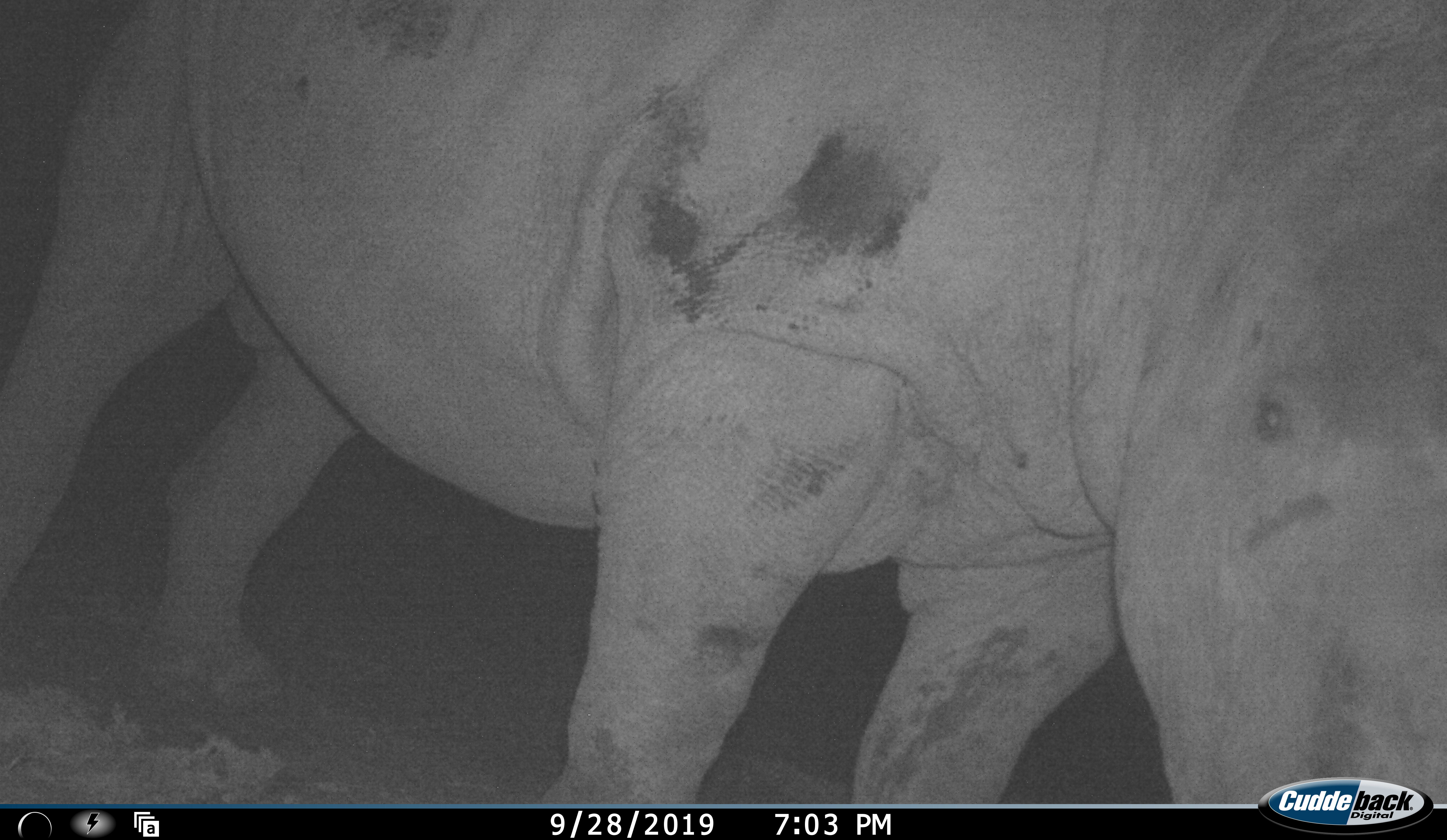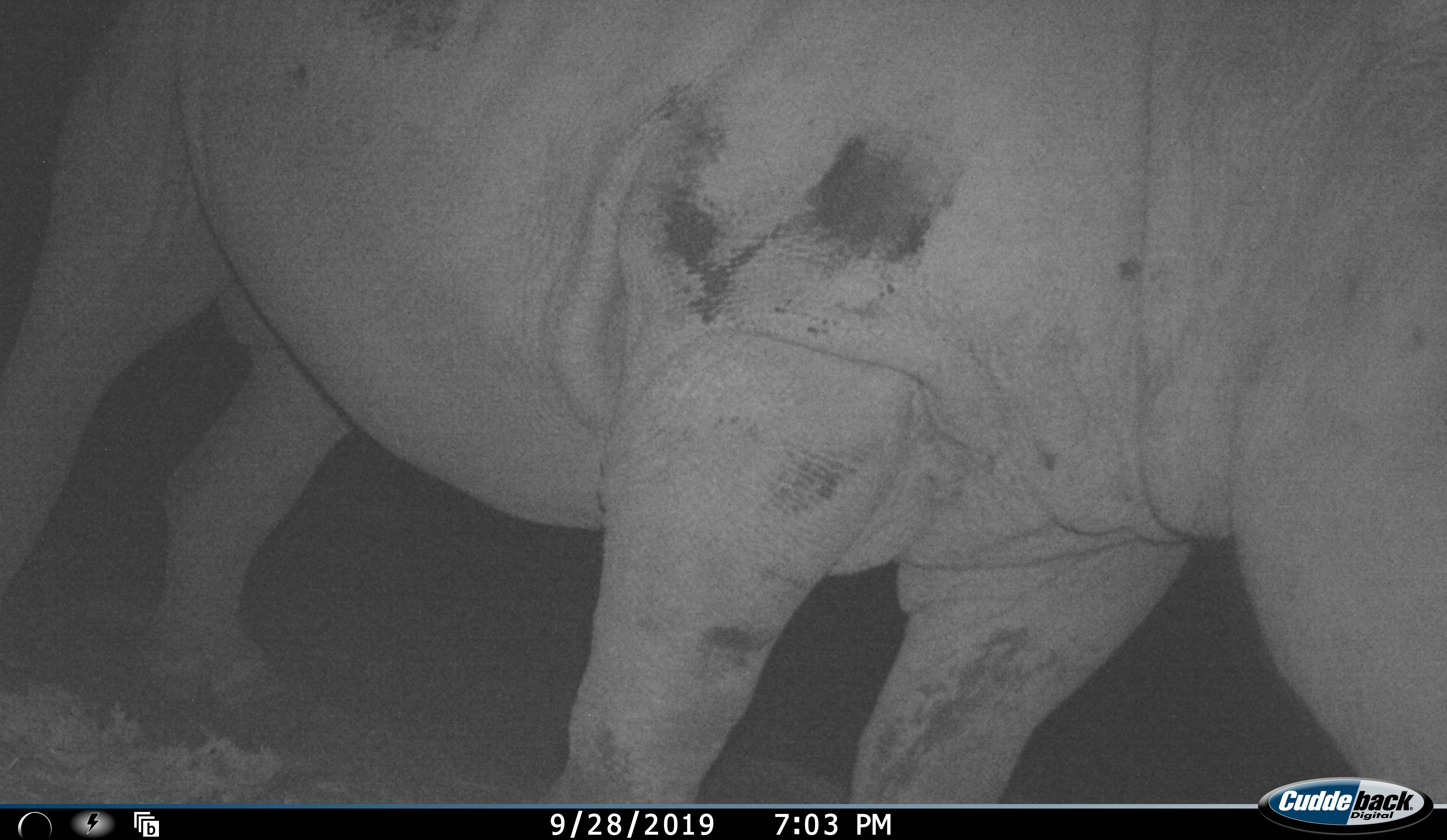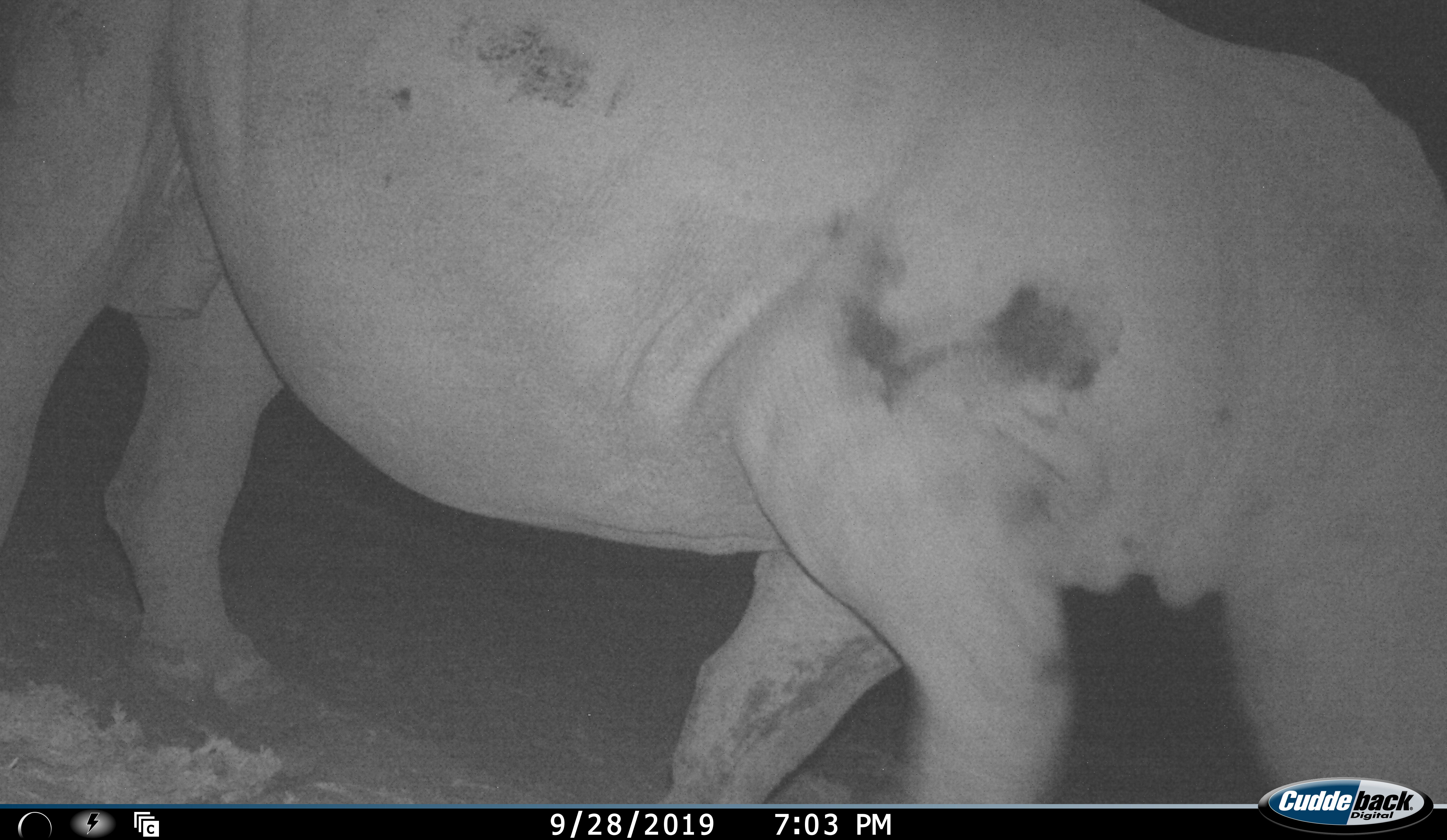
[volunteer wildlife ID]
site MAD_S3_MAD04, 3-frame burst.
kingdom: Animalia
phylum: Chordata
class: Mammalia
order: Perissodactyla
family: Rhinocerotidae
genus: Ceratotherium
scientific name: Ceratotherium simum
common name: white rhinoceros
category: rhinoceroswhite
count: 1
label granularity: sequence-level